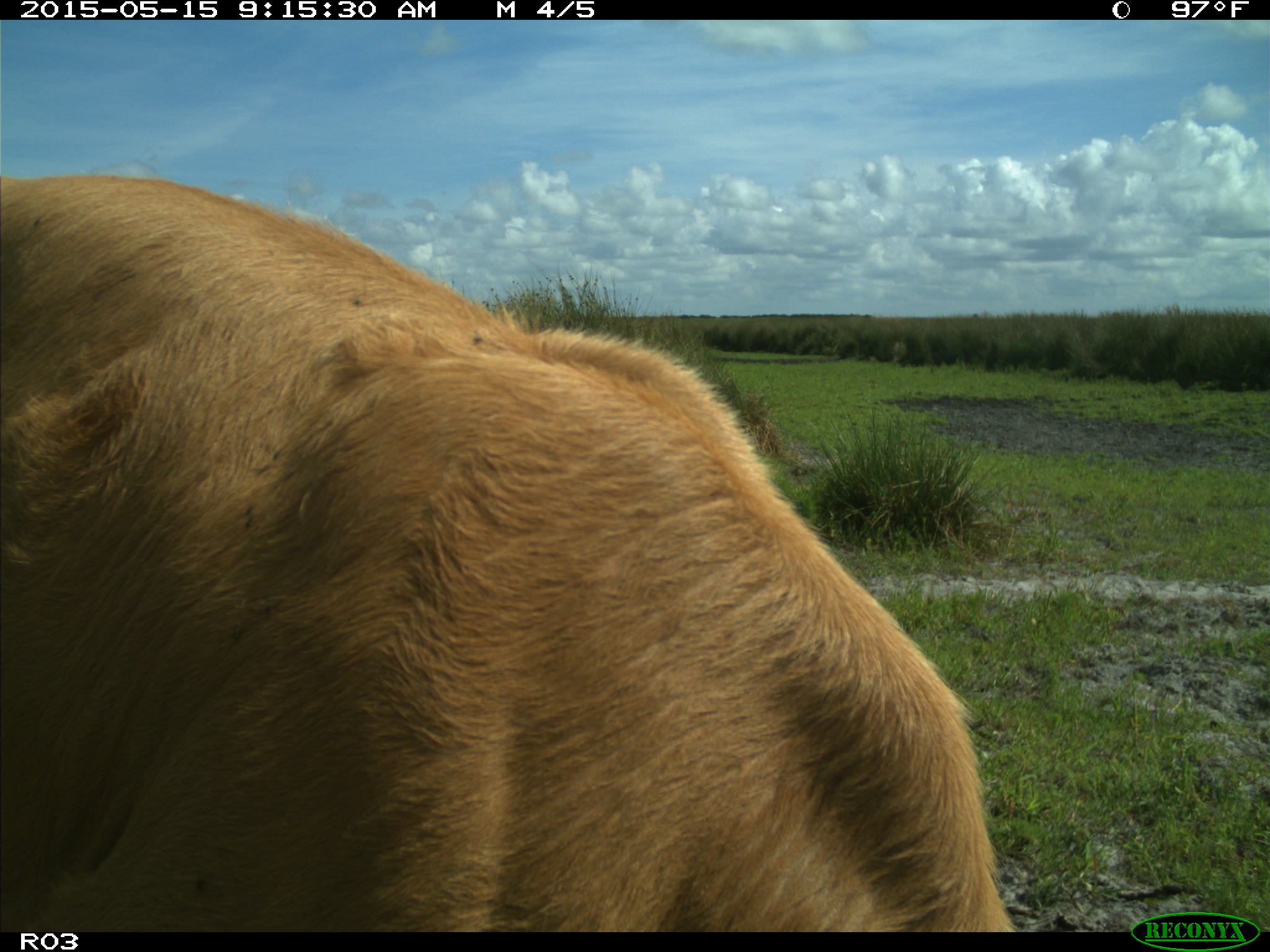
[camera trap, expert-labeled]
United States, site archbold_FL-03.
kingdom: Animalia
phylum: Chordata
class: Mammalia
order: Artiodactyla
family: Bovidae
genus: Bos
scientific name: Bos taurus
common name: domestic cow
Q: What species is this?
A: Bos taurus (domestic cow).